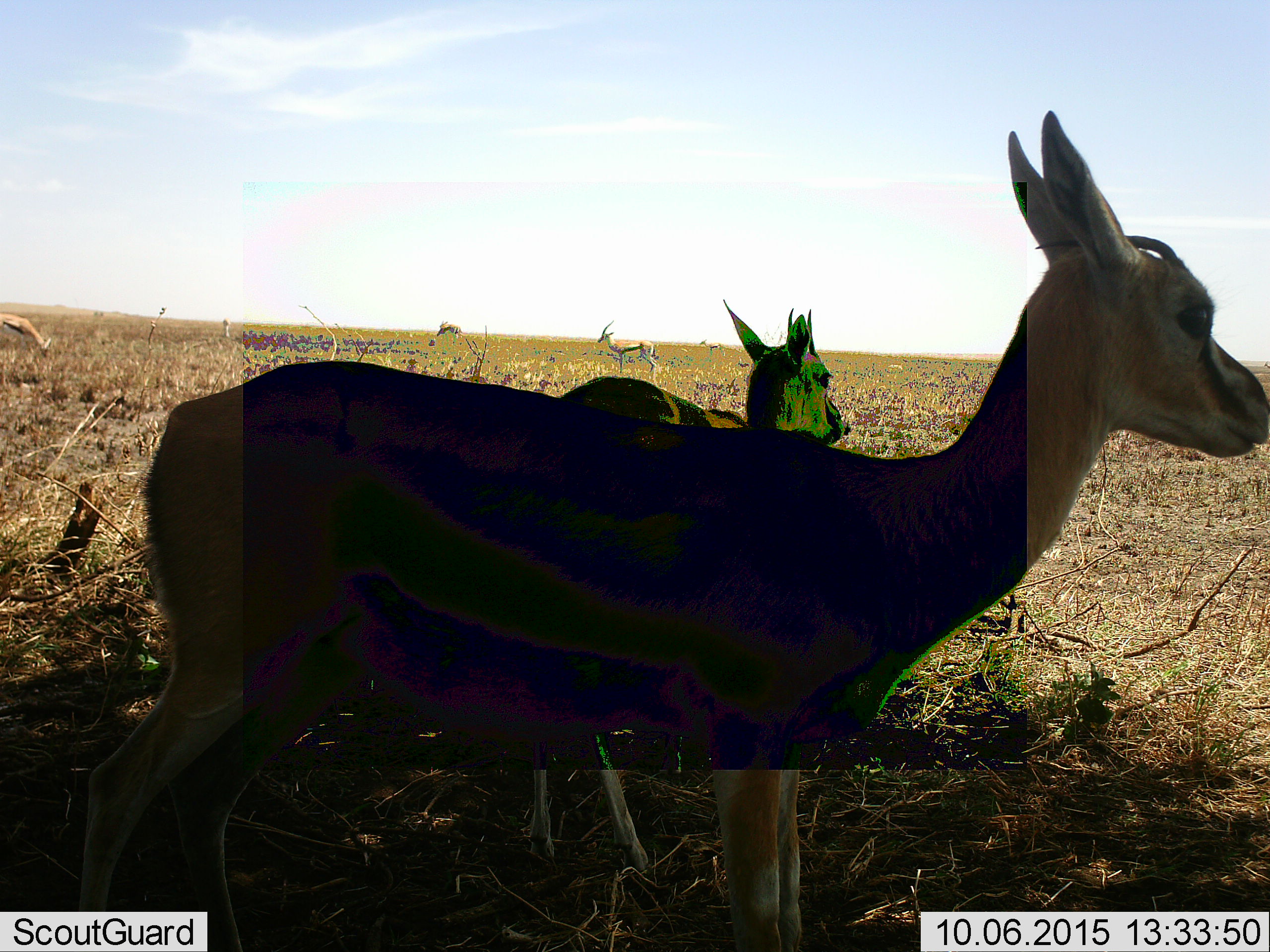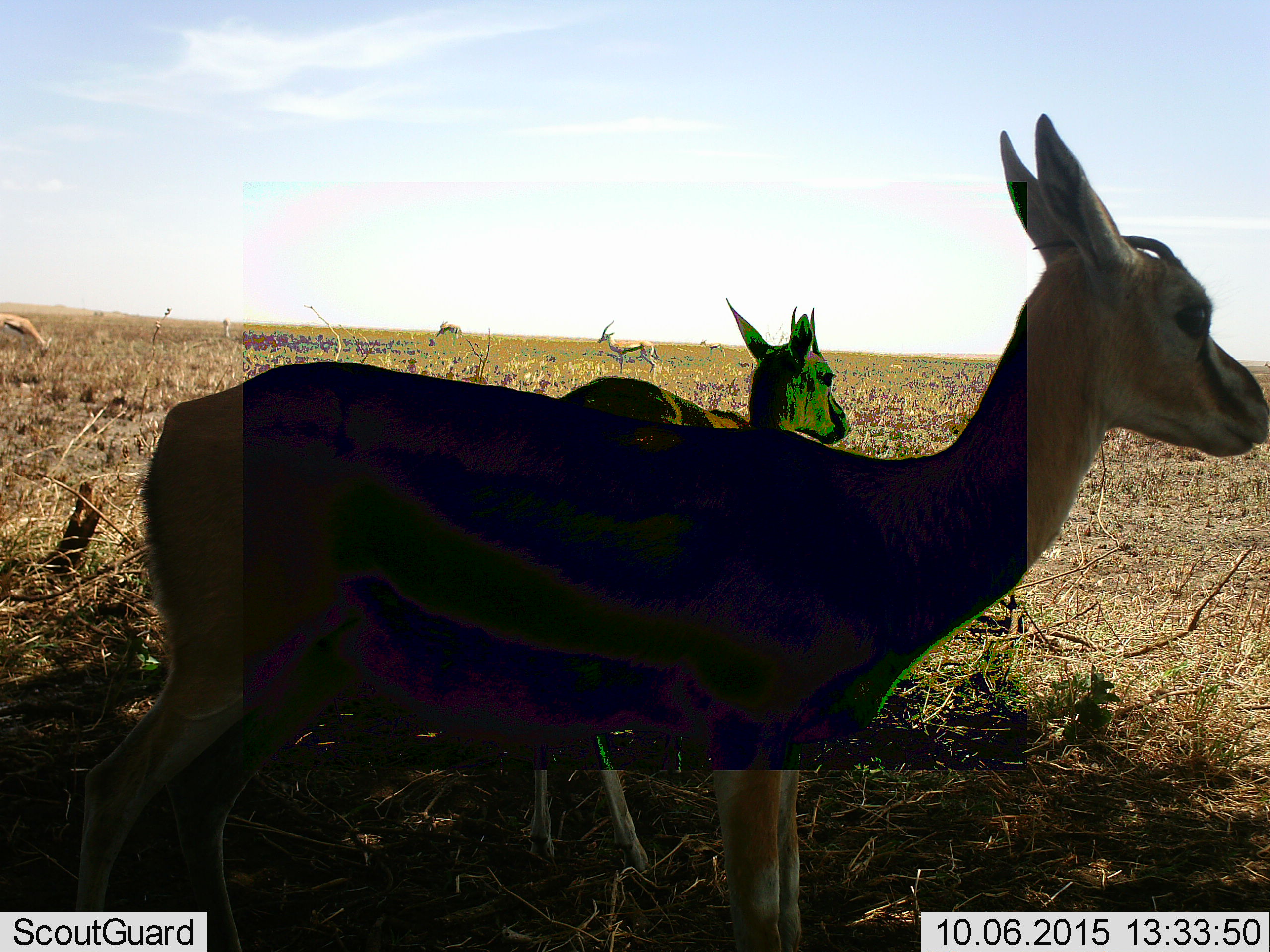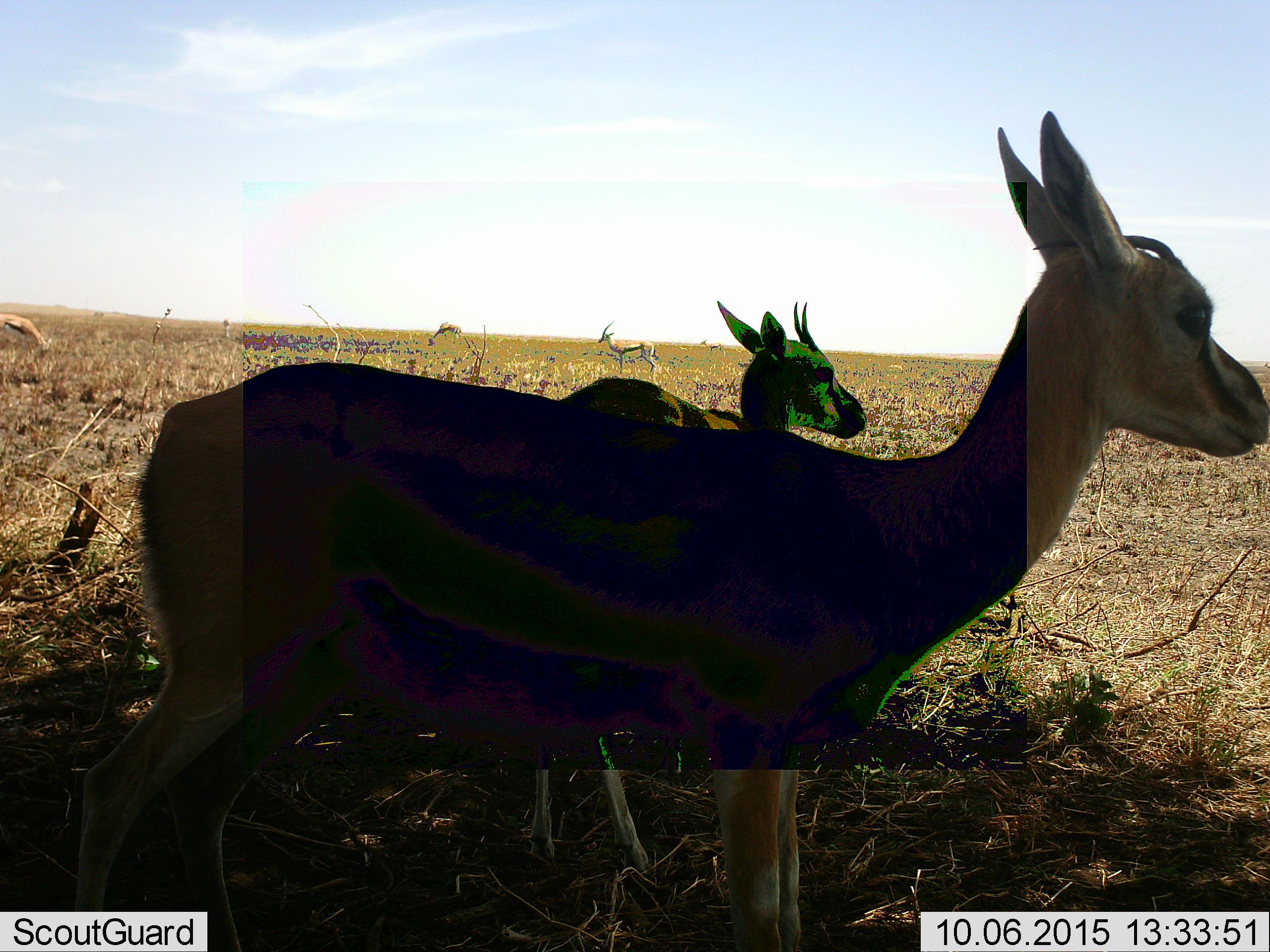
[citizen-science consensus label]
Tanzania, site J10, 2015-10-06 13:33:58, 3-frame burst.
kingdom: Animalia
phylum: Chordata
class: Mammalia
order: Artiodactyla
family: Bovidae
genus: Eudorcas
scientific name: Eudorcas thomsonii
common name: thomson's gazelle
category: gazellethomsons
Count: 5.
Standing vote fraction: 100%.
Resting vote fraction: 0%.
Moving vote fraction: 0%.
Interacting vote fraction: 0%.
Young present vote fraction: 11%.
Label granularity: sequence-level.